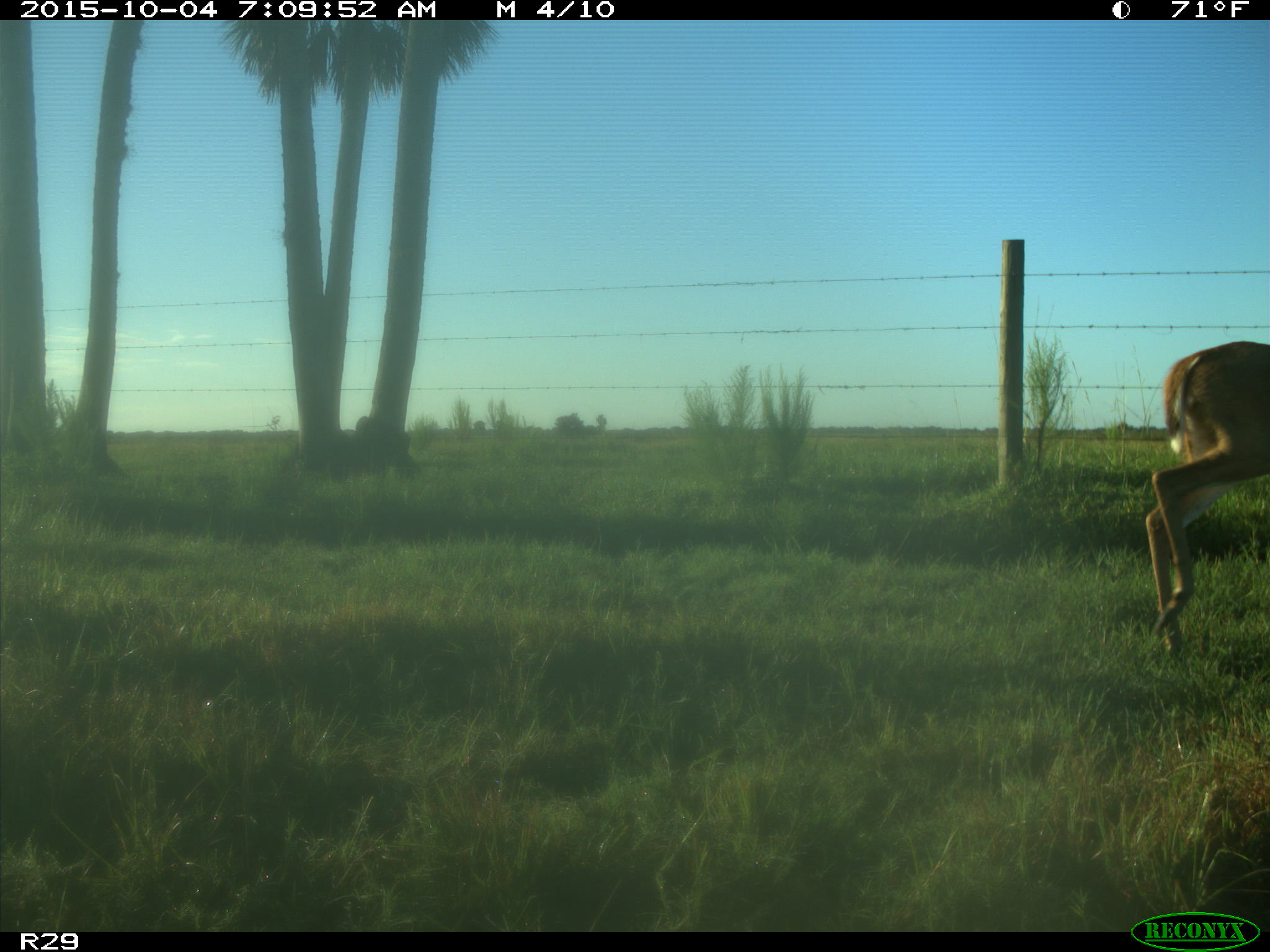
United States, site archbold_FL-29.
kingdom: Animalia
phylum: Chordata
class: Mammalia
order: Artiodactyla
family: Cervidae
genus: Odocoileus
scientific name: Odocoileus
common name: deer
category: unidentified deer